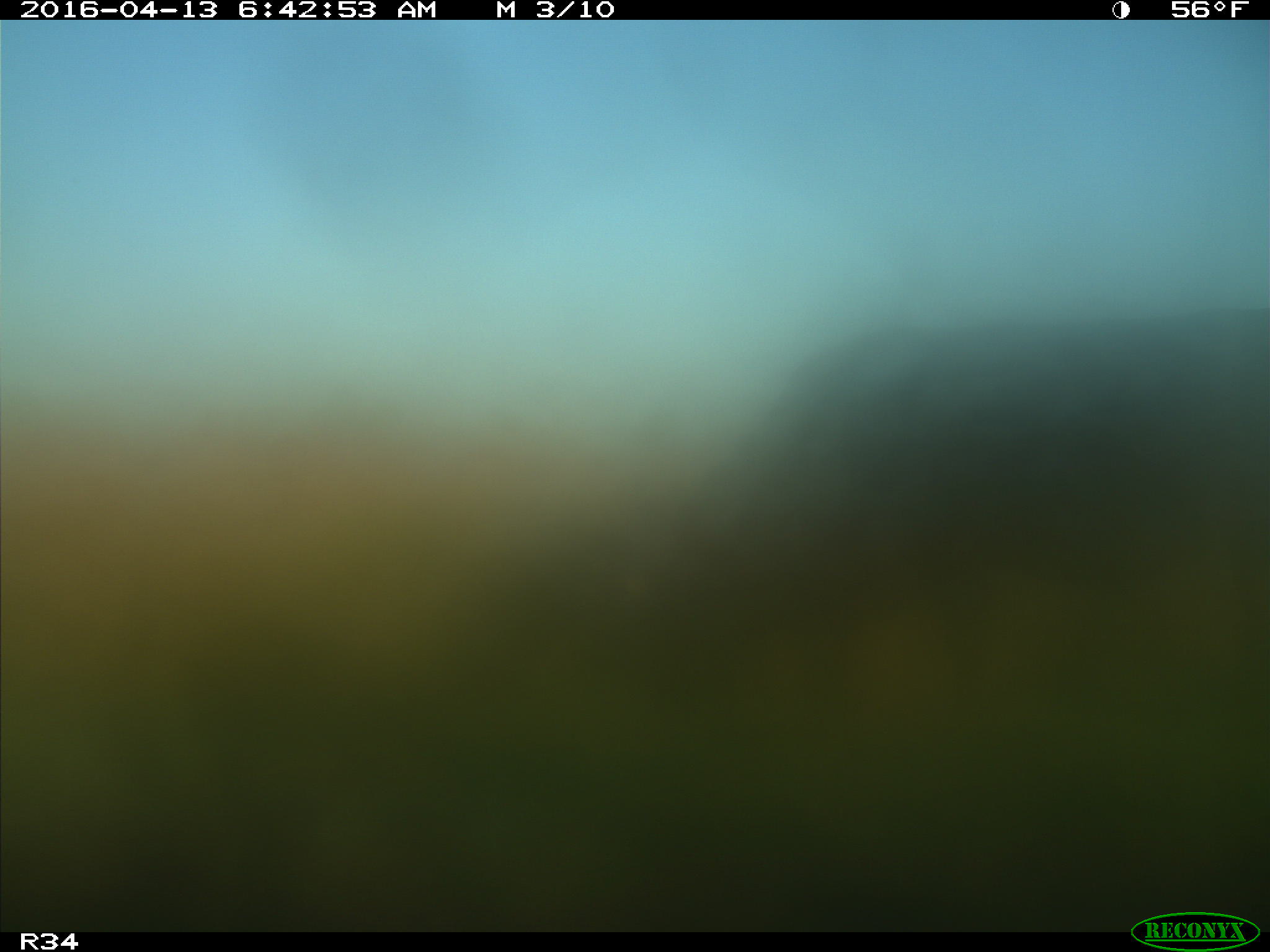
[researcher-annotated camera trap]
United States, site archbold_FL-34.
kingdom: Animalia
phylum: Chordata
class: Mammalia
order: Artiodactyla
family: Bovidae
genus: Bos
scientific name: Bos taurus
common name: domestic cow